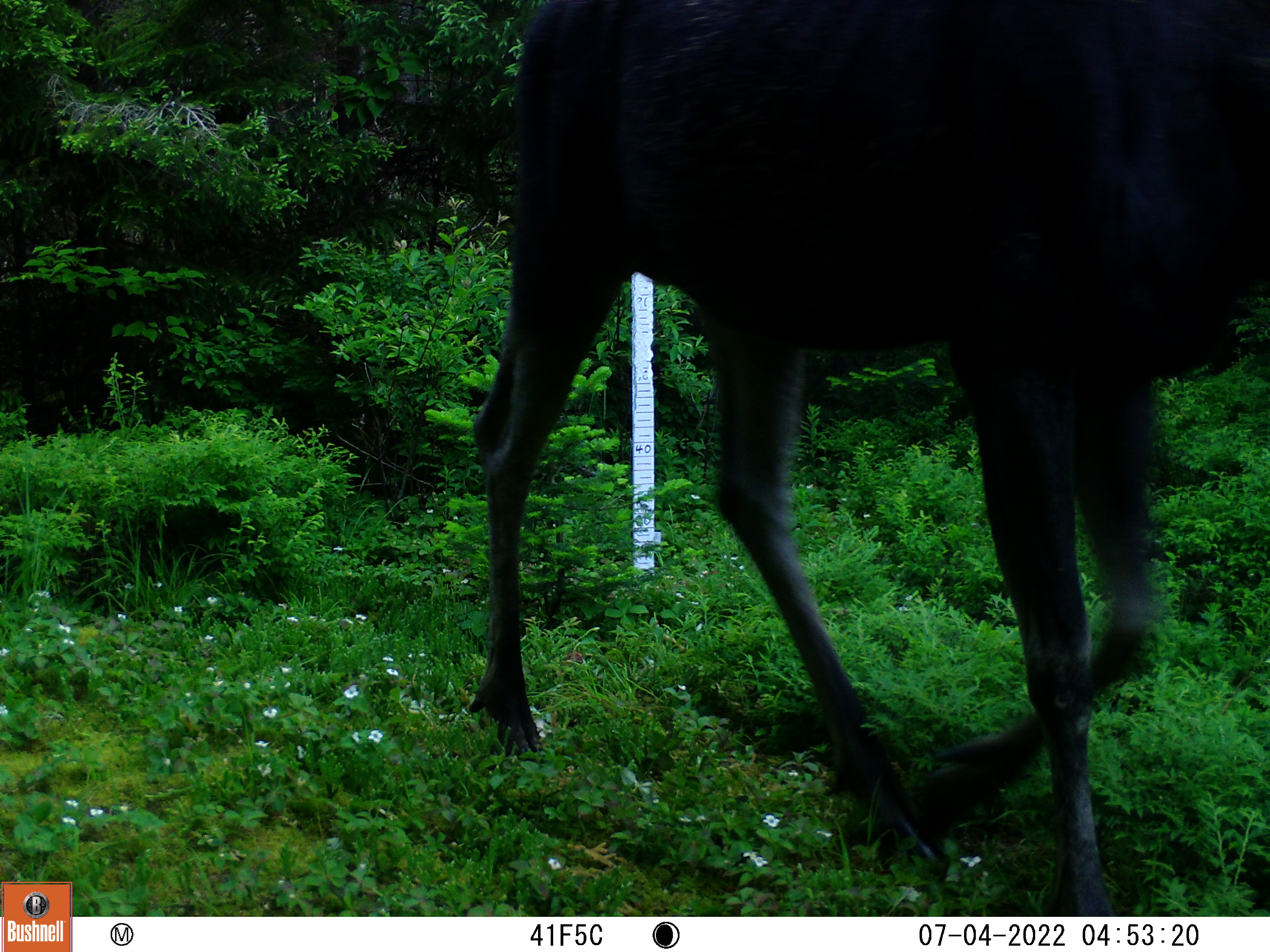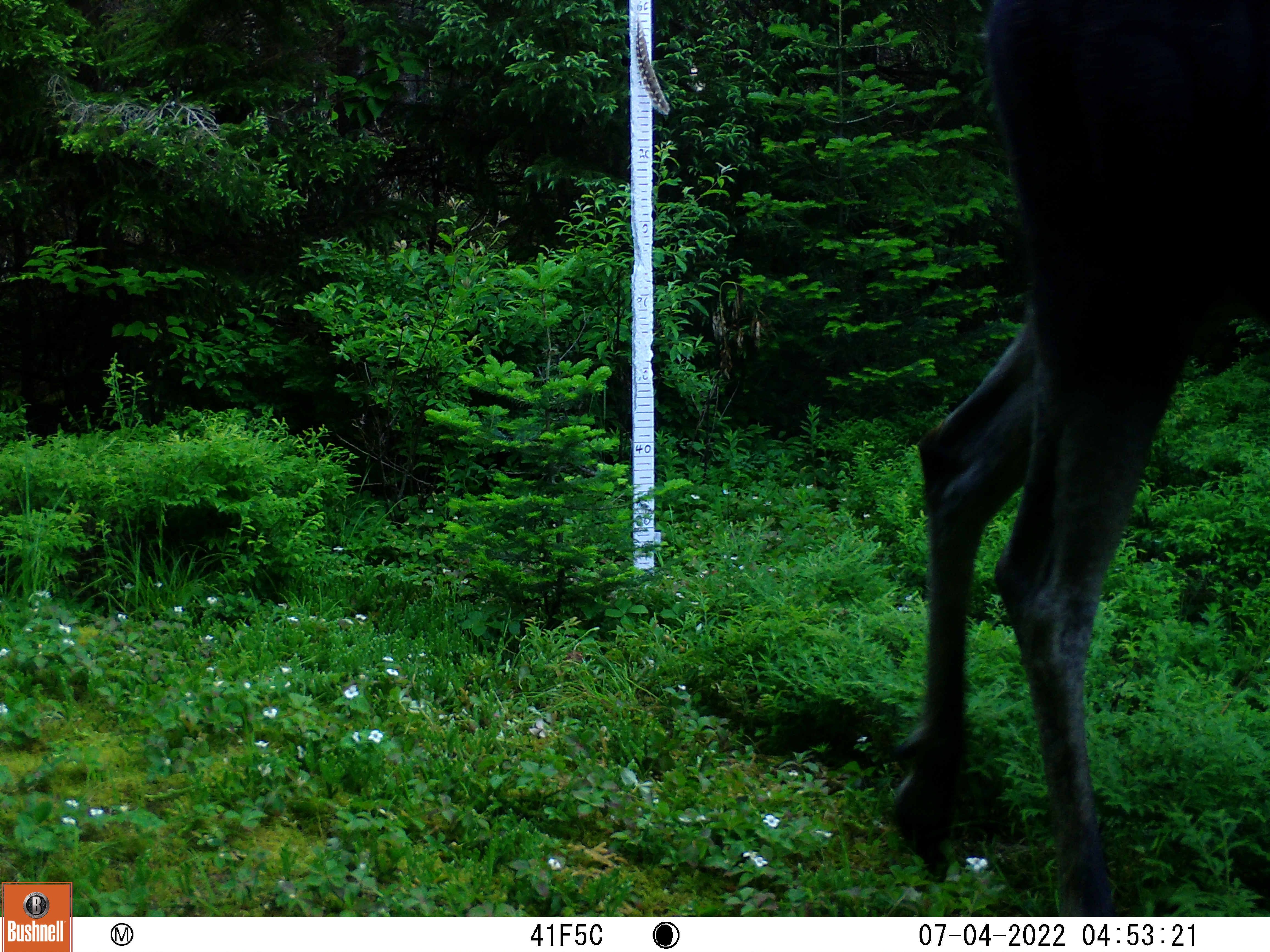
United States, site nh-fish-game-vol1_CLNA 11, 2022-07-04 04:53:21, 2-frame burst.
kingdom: Animalia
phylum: Chordata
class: Mammalia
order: Artiodactyla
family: Cervidae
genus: Alces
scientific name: Alces alces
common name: moose